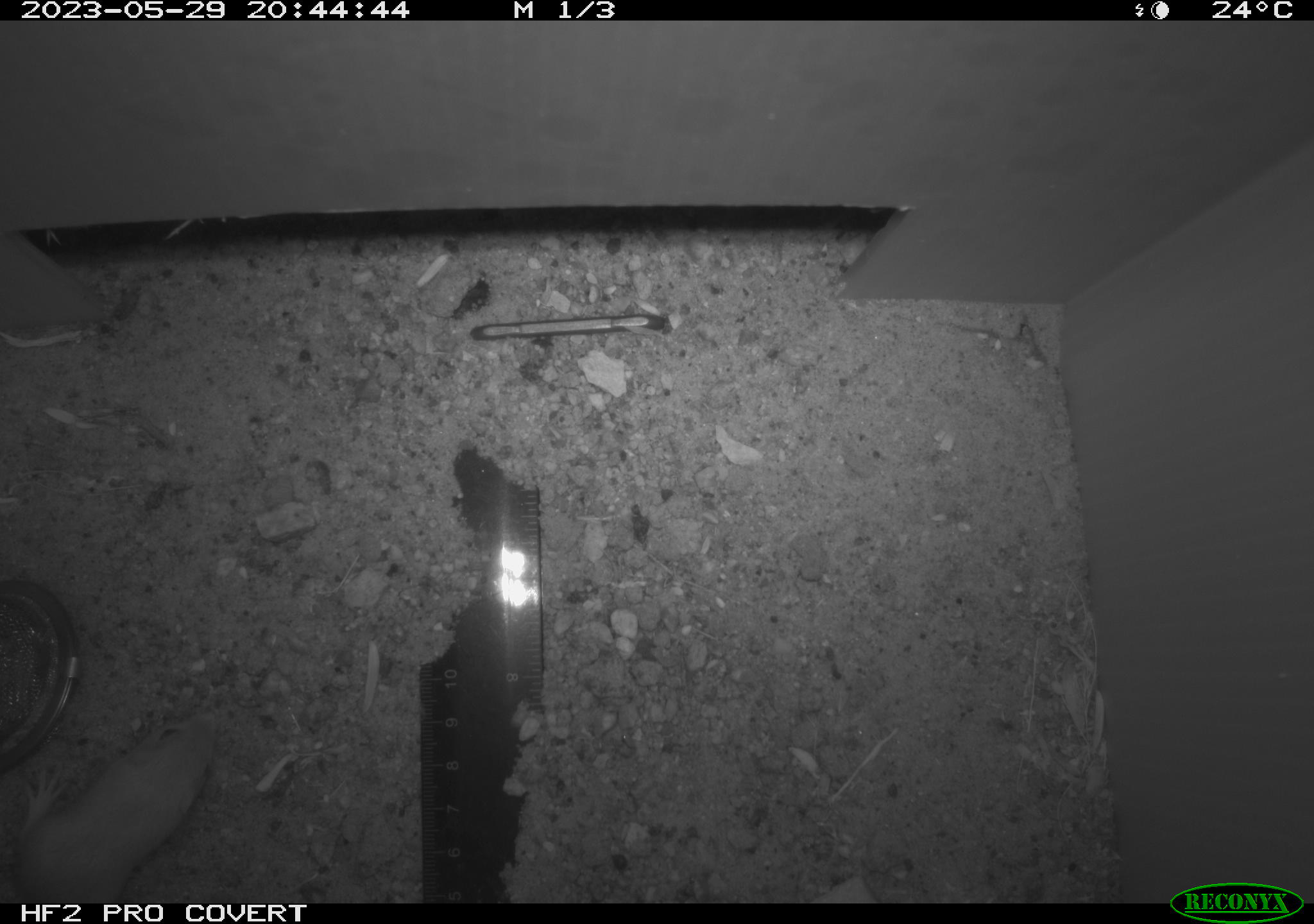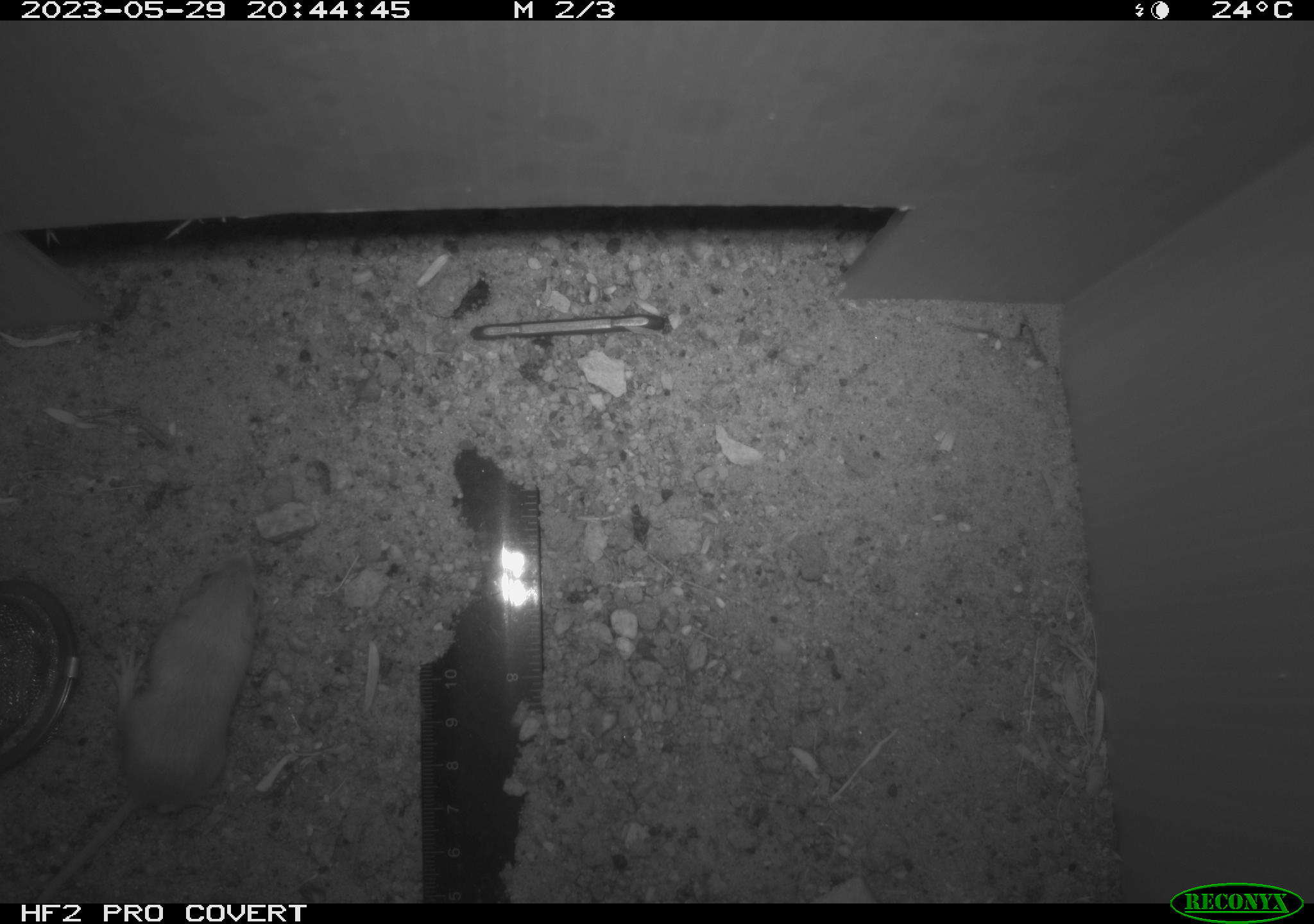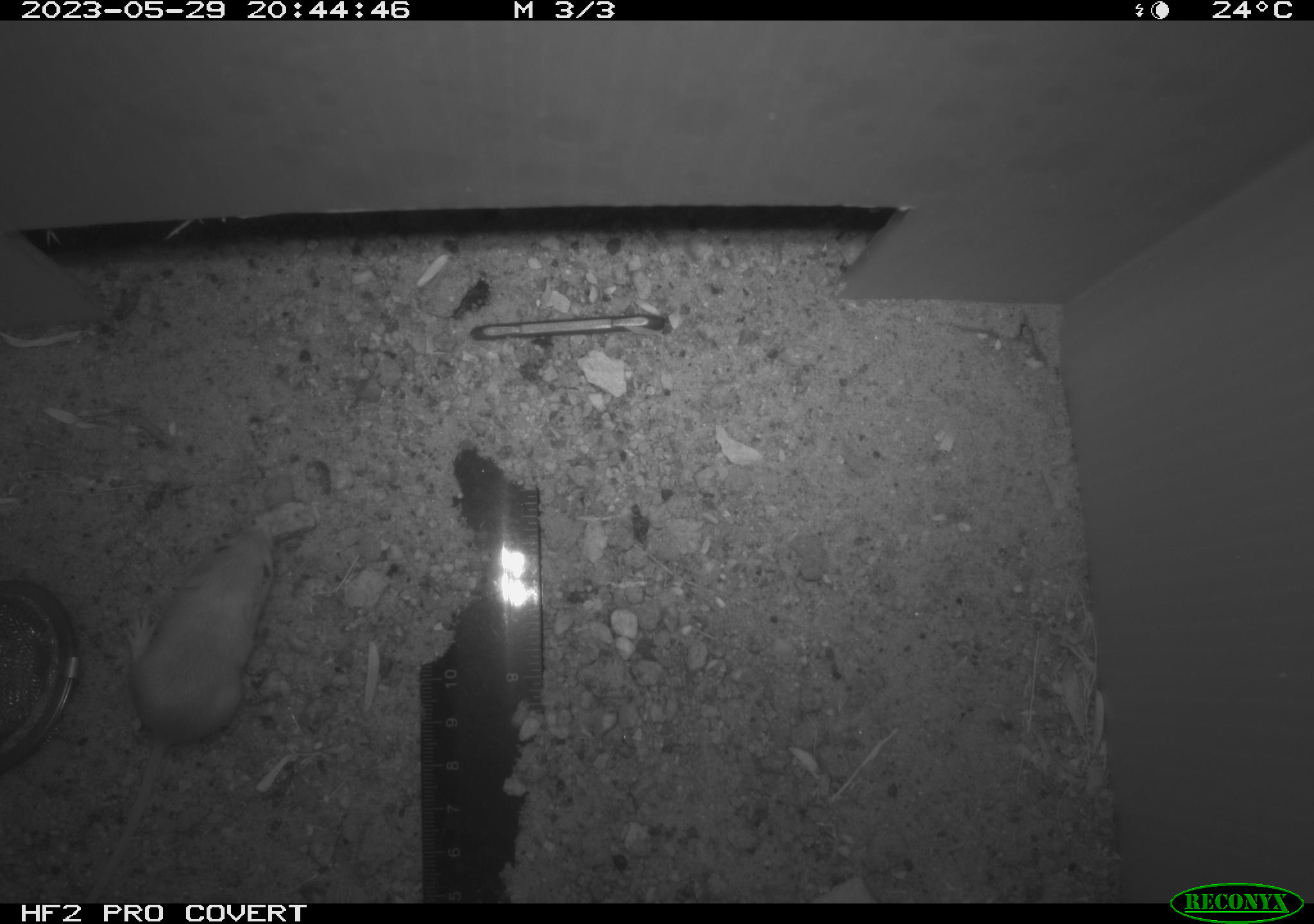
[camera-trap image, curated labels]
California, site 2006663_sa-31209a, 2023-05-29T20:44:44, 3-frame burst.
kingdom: Animalia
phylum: Chordata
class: Mammalia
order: Rodentia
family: Heteromyidae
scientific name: Heteromyidae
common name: kangaroo rats and pocket mice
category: heteromyidae family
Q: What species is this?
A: Heteromyidae family (kangaroo rats and pocket mice) (Heteromyidae).